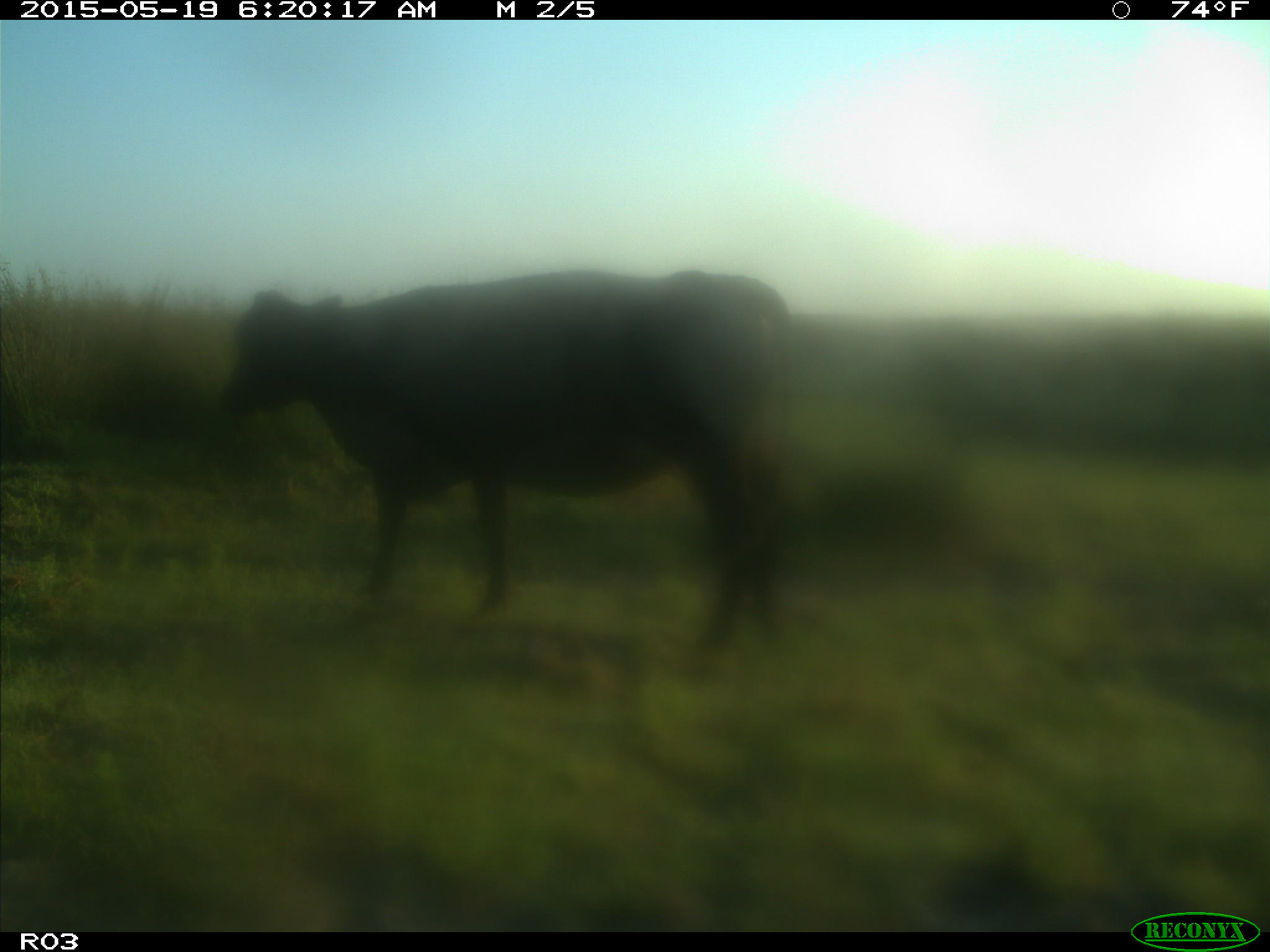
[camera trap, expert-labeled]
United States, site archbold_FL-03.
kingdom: Animalia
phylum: Chordata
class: Mammalia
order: Artiodactyla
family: Bovidae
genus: Bos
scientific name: Bos taurus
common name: domestic cow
Bos taurus (domestic cow).